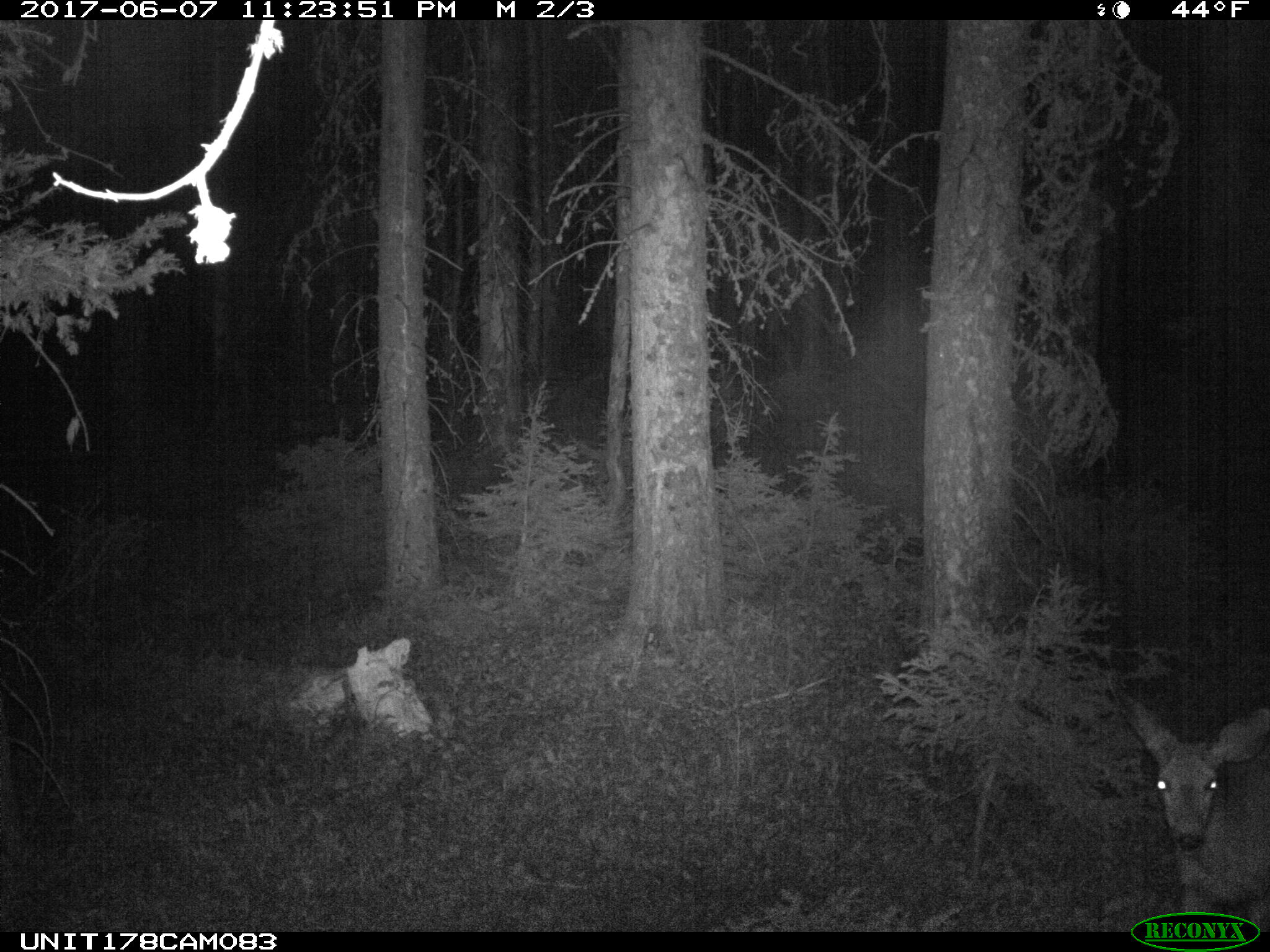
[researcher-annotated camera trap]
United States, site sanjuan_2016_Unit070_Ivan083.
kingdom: Animalia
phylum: Chordata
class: Mammalia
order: Artiodactyla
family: Cervidae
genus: Odocoileus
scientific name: Odocoileus hemionus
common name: mule deer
Odocoileus hemionus (mule deer).